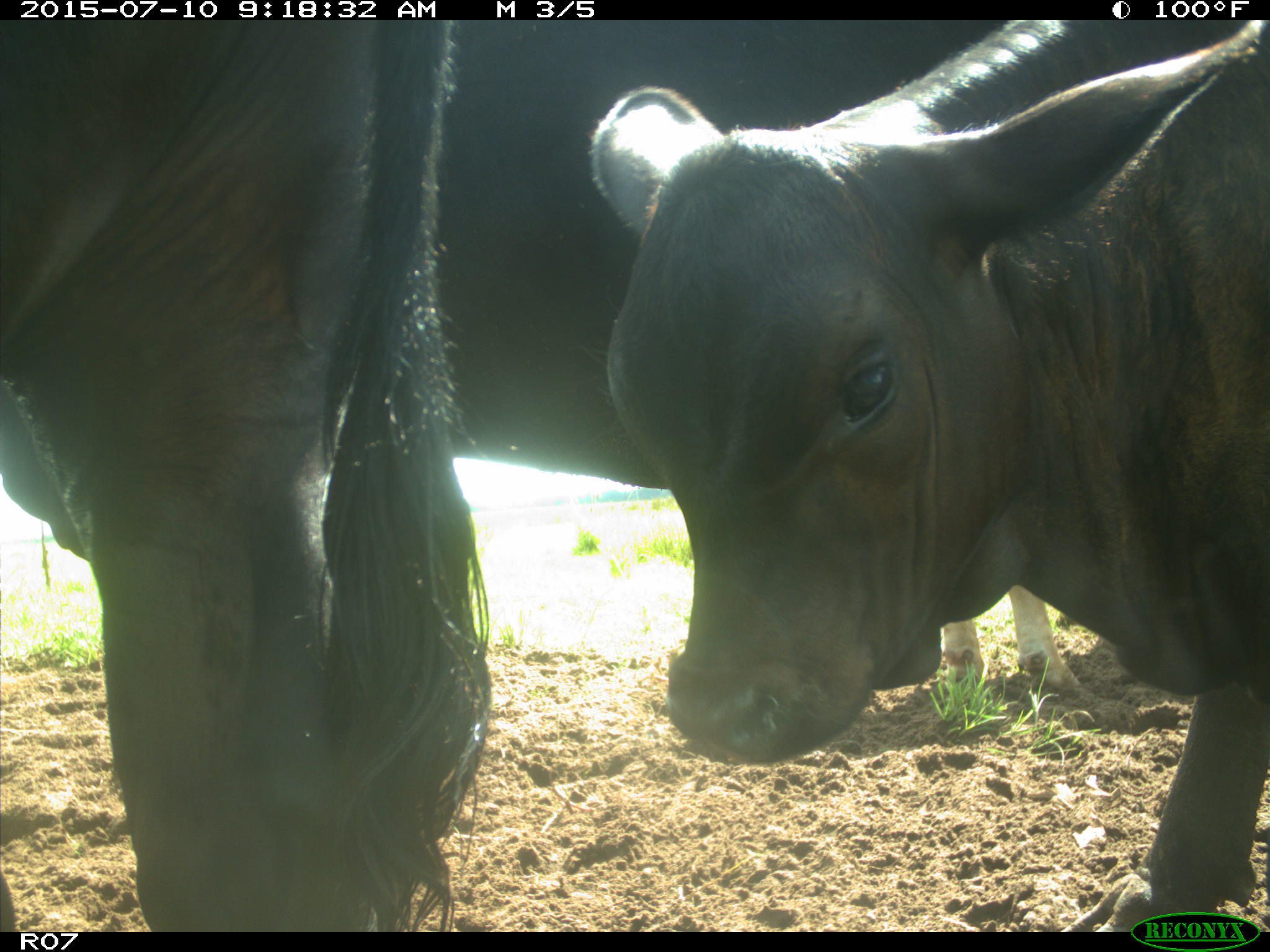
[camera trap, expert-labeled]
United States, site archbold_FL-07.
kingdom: Animalia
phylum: Chordata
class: Mammalia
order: Artiodactyla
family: Bovidae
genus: Bos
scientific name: Bos taurus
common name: domestic cow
Bos taurus (domestic cow).